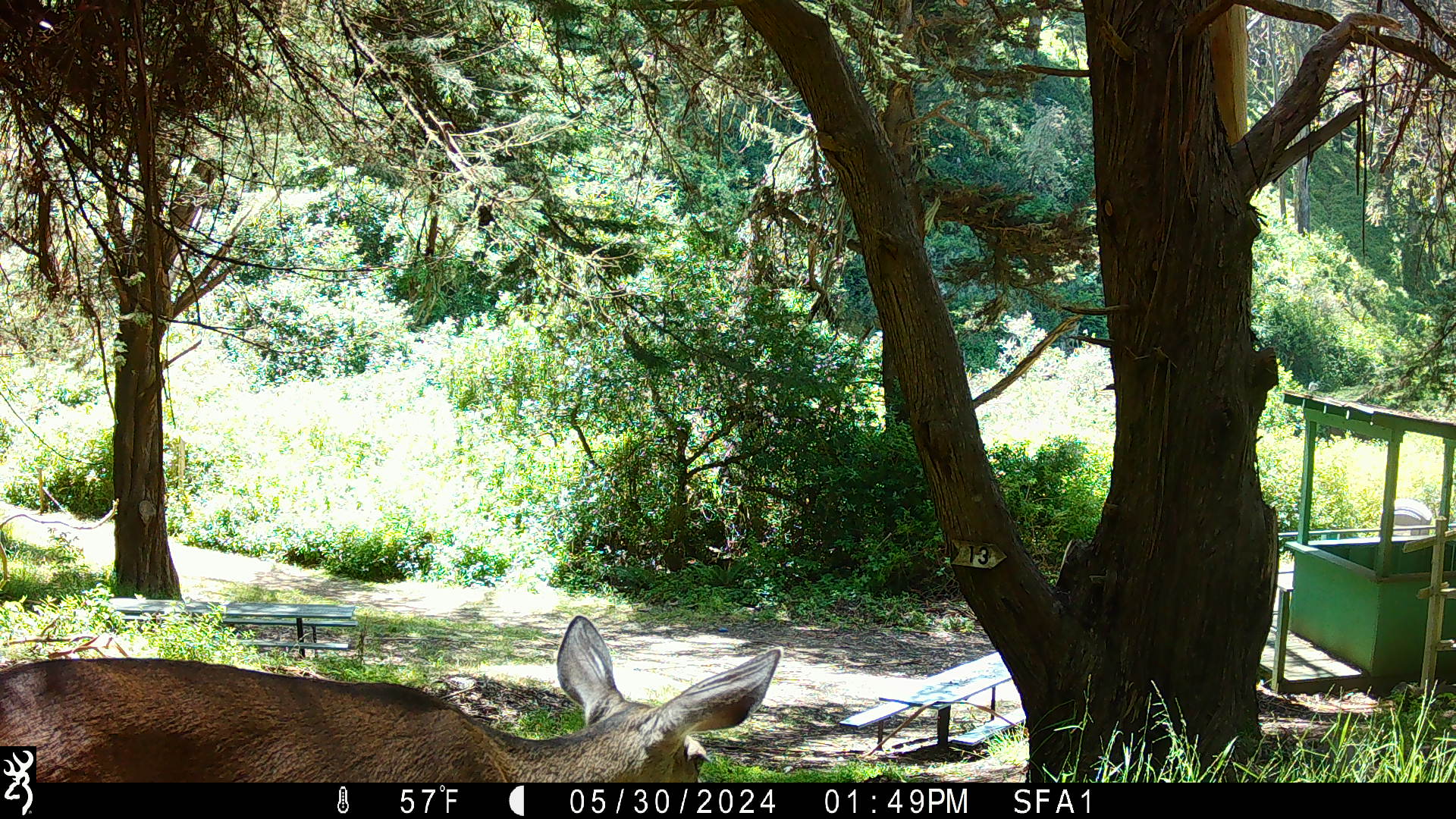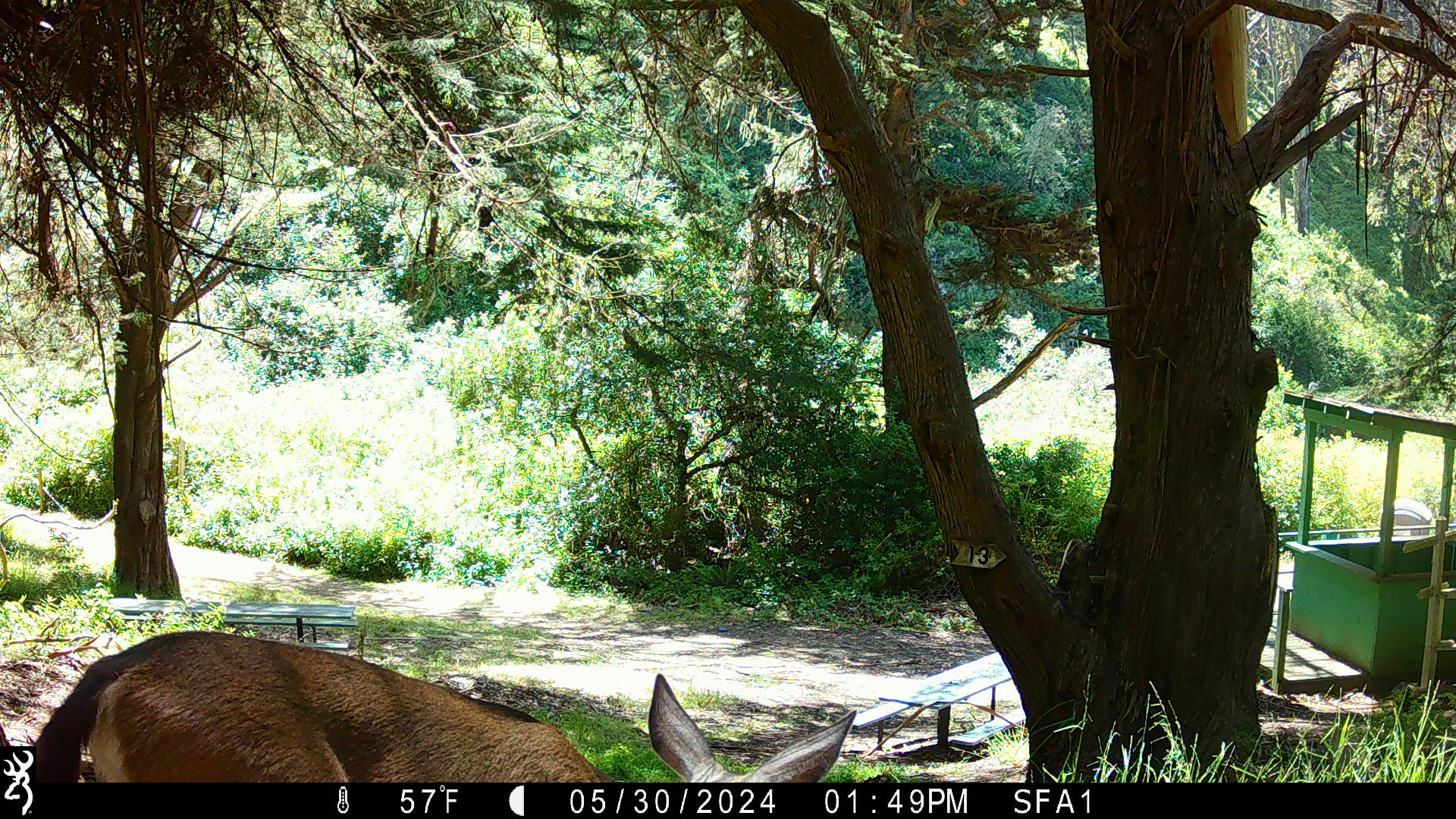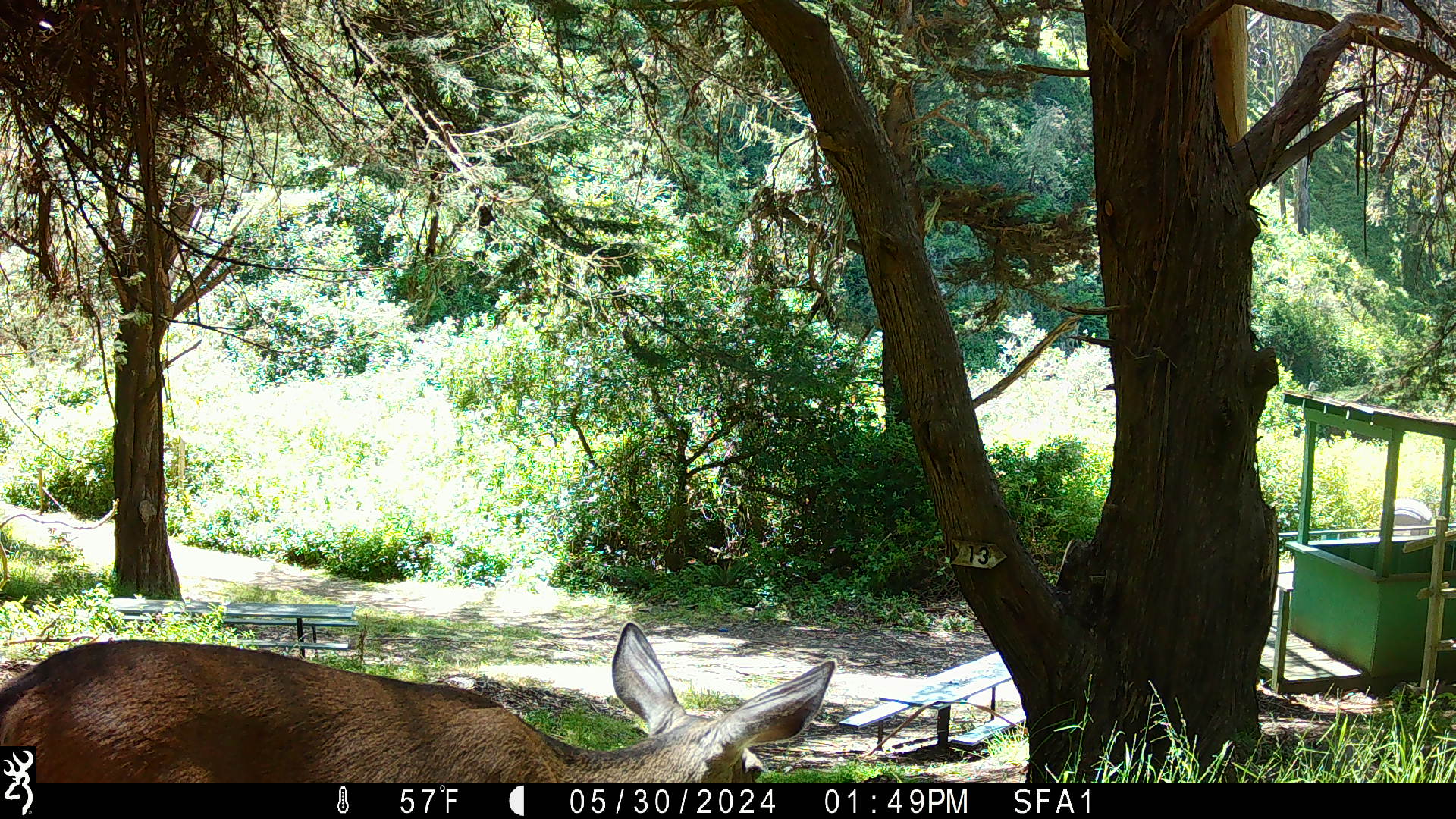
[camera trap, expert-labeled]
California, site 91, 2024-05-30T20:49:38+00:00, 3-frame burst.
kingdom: Animalia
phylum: Chordata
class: Mammalia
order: Artiodactyla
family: Cervidae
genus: Odocoileus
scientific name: Odocoileus hemionus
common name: mule deer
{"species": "mule deer (Odocoileus hemionus)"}